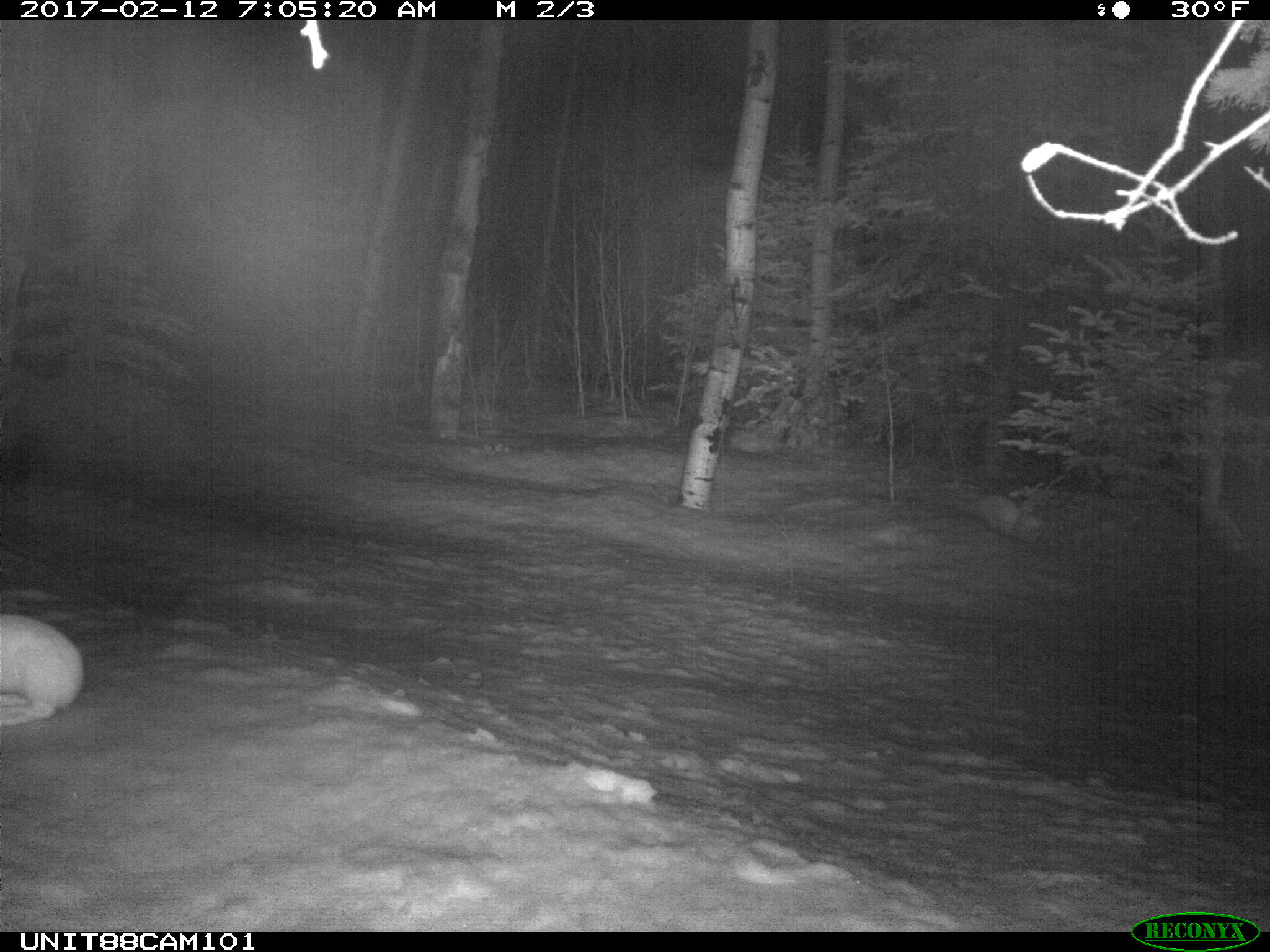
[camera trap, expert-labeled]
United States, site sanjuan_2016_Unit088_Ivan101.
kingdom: Animalia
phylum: Chordata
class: Mammalia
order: Lagomorpha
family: Leporidae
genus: Lepus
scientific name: Lepus americanus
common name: snowshoe hare